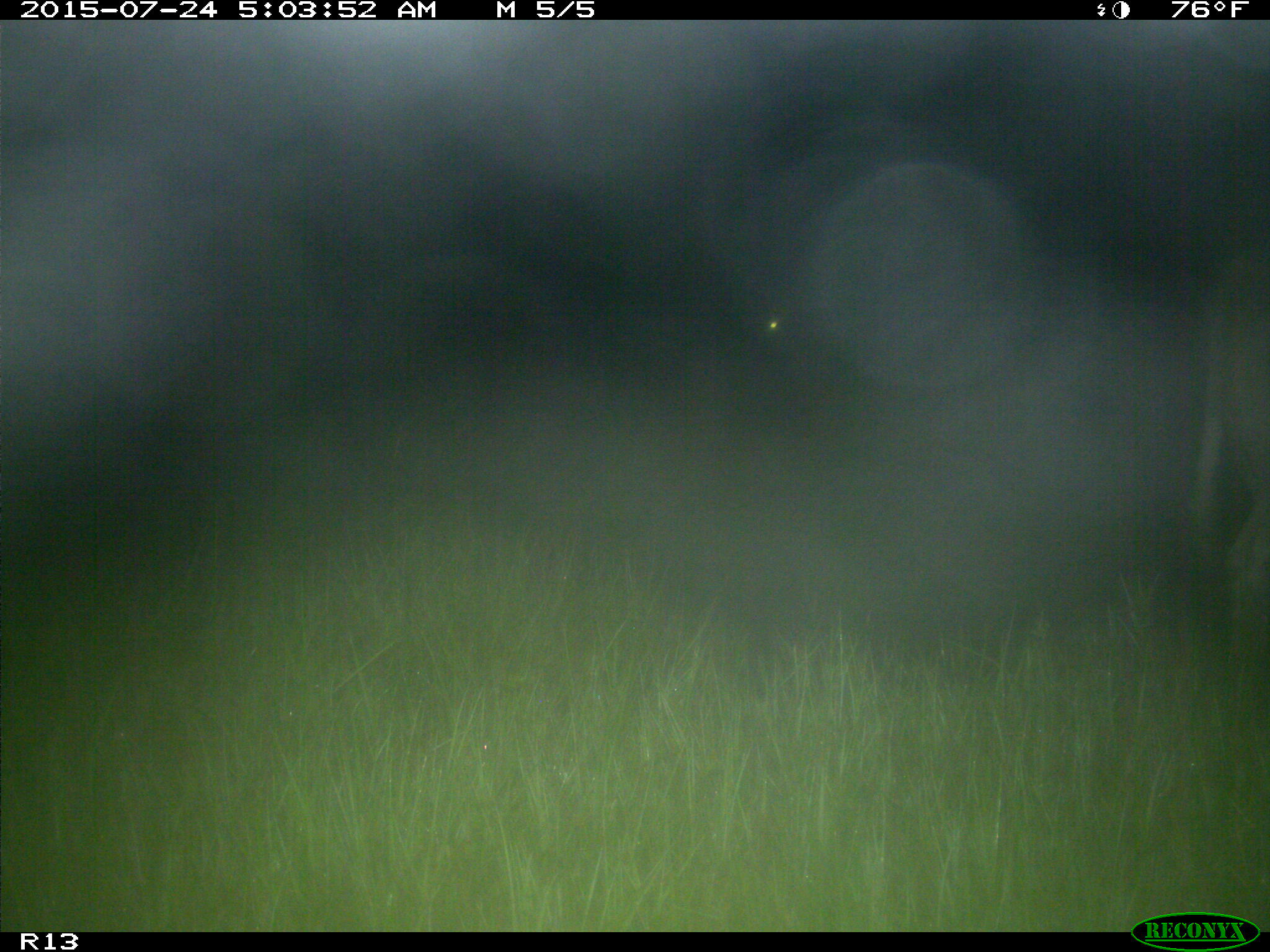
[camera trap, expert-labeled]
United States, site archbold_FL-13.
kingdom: Animalia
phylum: Chordata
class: Mammalia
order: Artiodactyla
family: Suidae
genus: Sus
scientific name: Sus scrofa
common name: wild boar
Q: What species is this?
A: Sus scrofa (wild boar).